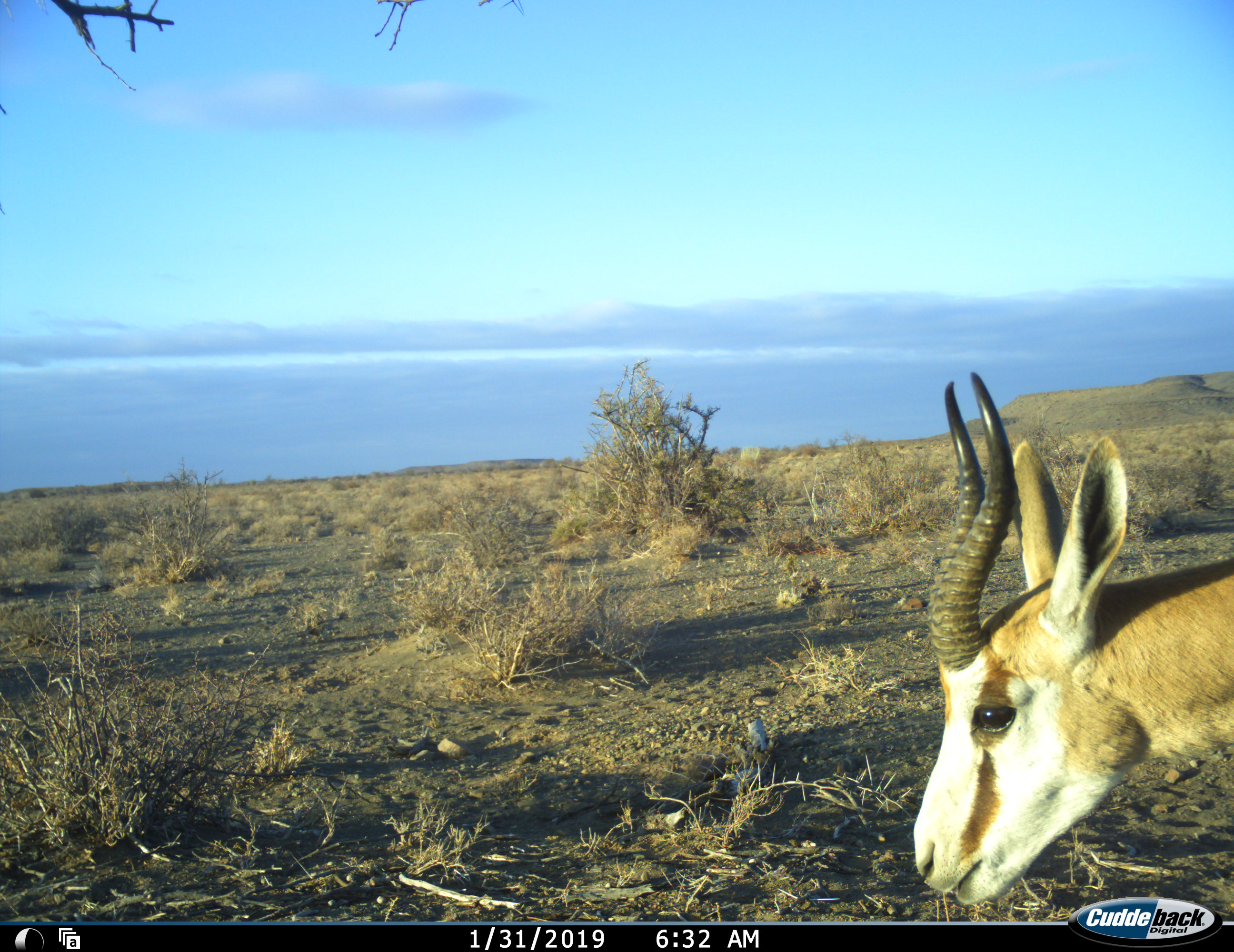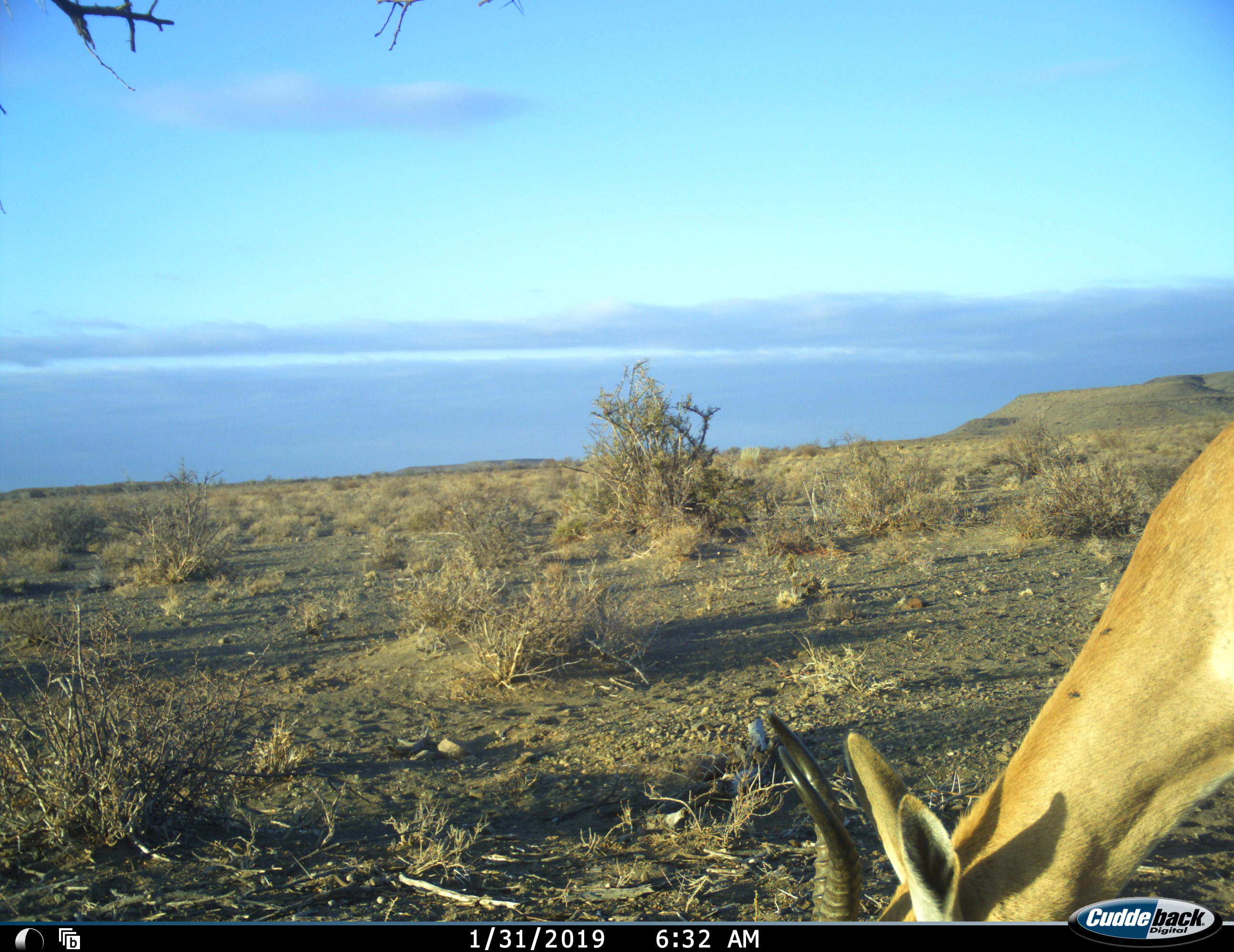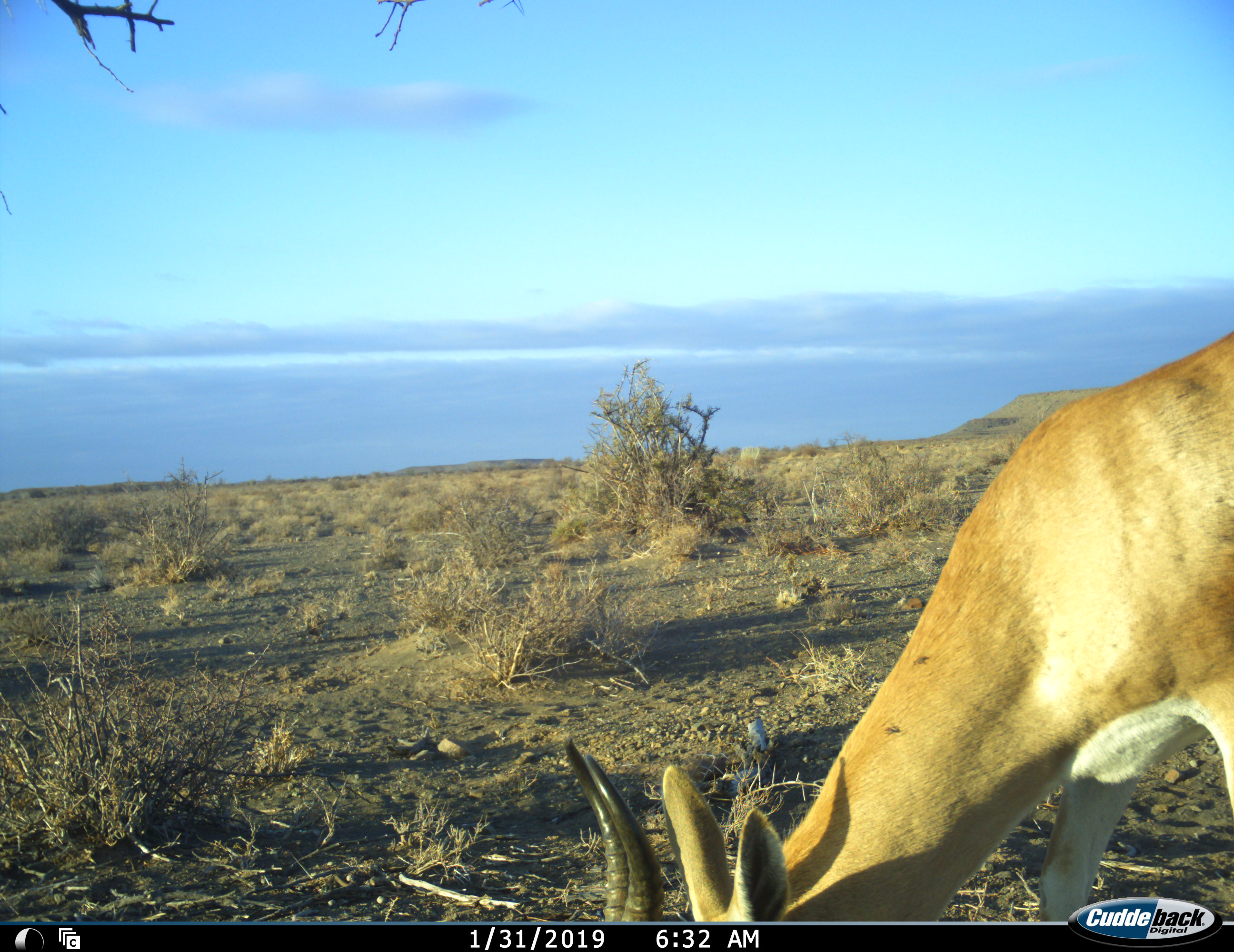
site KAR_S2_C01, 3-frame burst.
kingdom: Animalia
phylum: Chordata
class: Mammalia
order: Artiodactyla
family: Bovidae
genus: Antidorcas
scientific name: Antidorcas marsupialis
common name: springbok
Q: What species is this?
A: Springbok (Antidorcas marsupialis).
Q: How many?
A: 1.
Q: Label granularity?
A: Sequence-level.